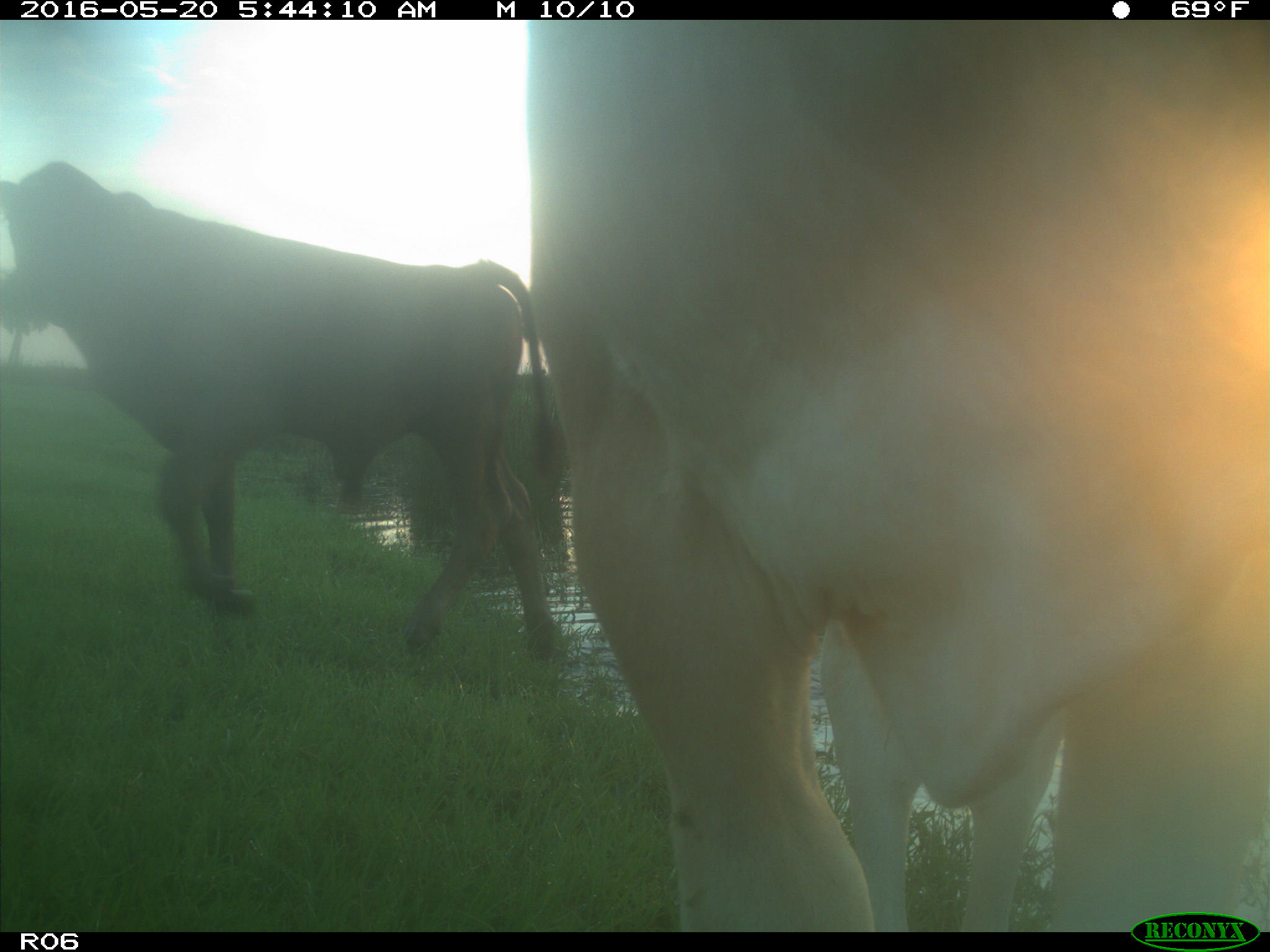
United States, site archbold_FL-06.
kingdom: Animalia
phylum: Chordata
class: Mammalia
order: Artiodactyla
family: Bovidae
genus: Bos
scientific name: Bos taurus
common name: domestic cow